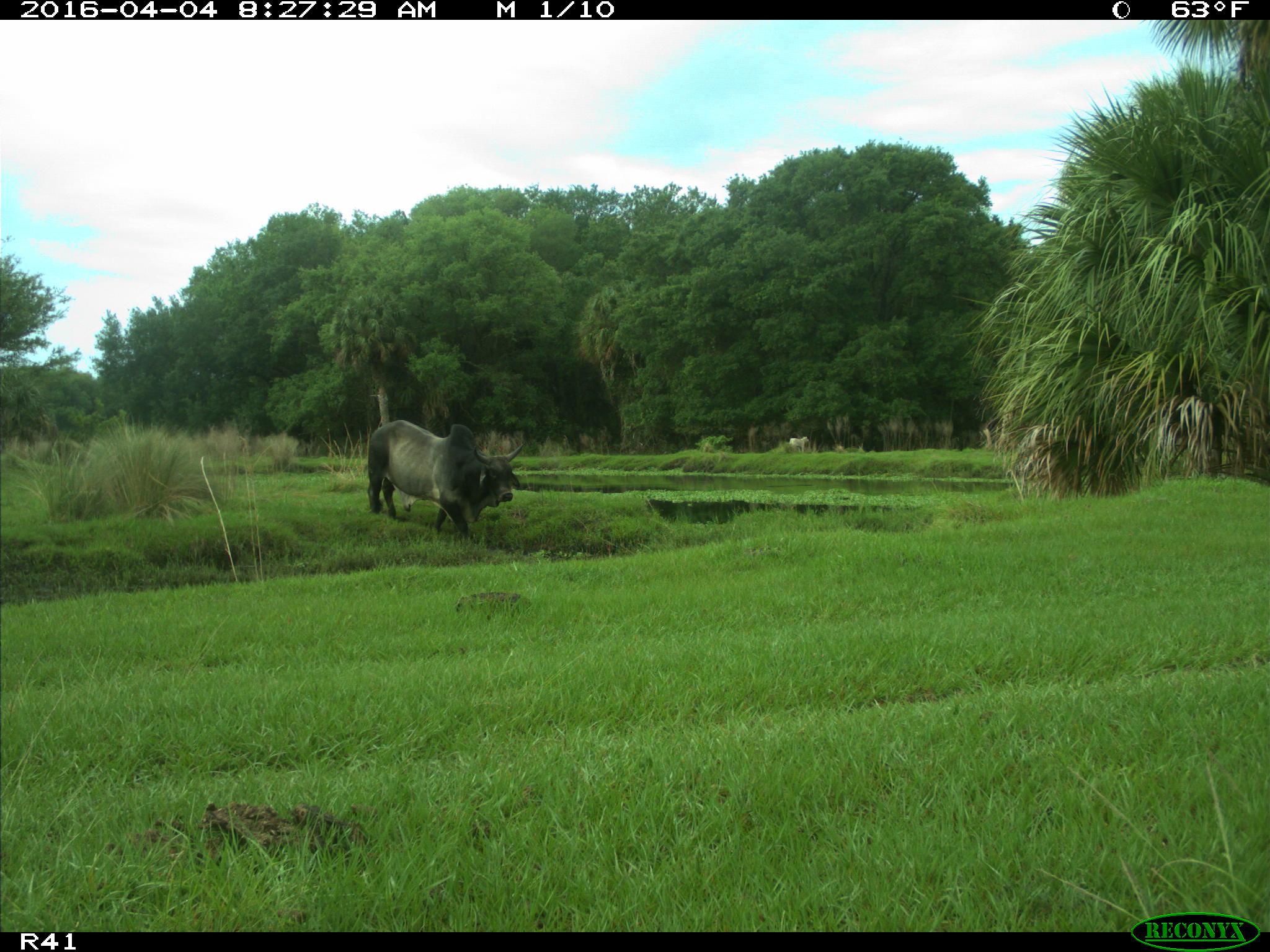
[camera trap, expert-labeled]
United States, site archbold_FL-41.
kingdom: Animalia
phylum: Chordata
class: Mammalia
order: Artiodactyla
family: Bovidae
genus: Bos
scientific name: Bos taurus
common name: domestic cow